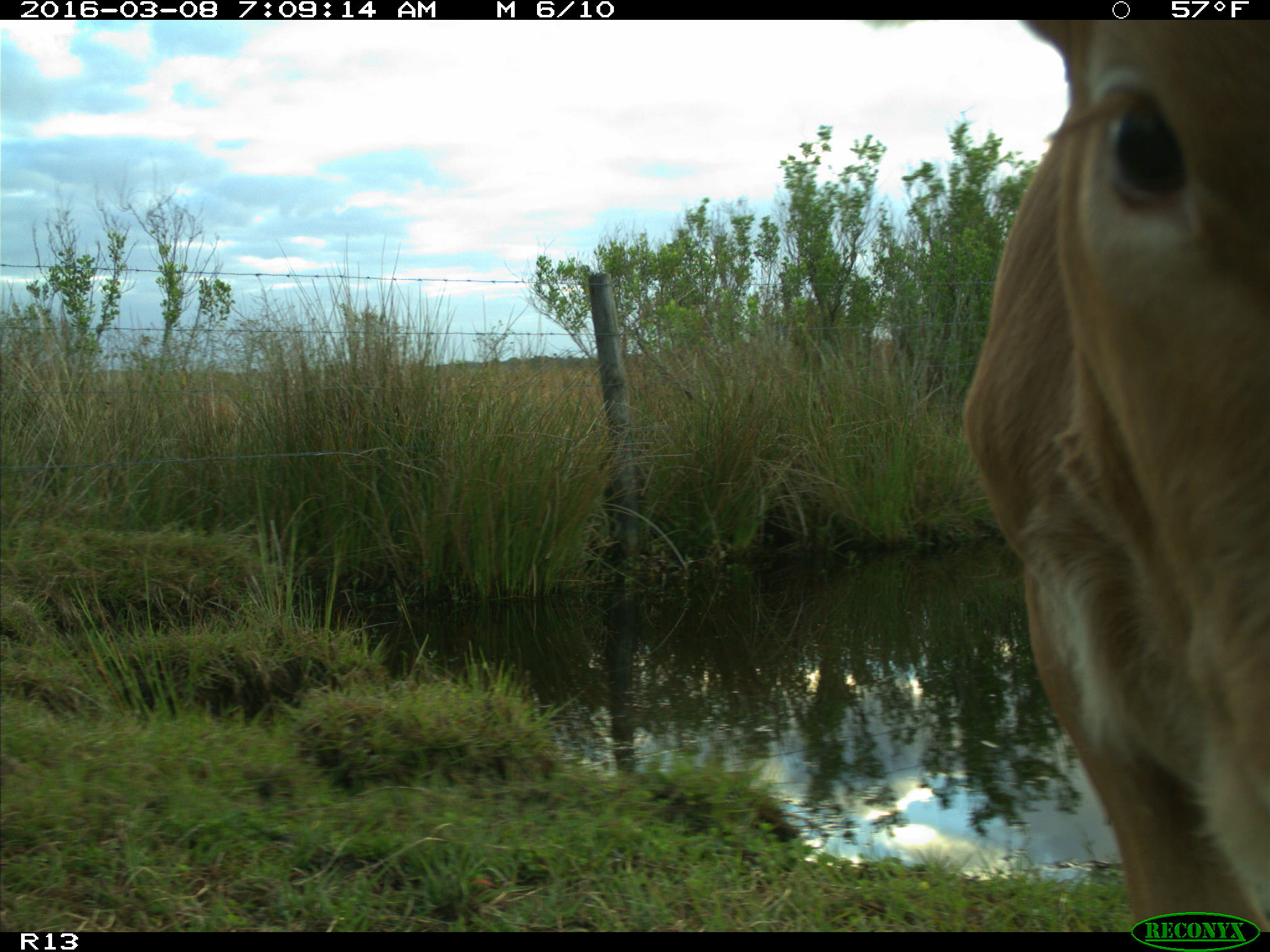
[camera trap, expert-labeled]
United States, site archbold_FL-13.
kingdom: Animalia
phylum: Chordata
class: Mammalia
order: Artiodactyla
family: Bovidae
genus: Bos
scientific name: Bos taurus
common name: domestic cow